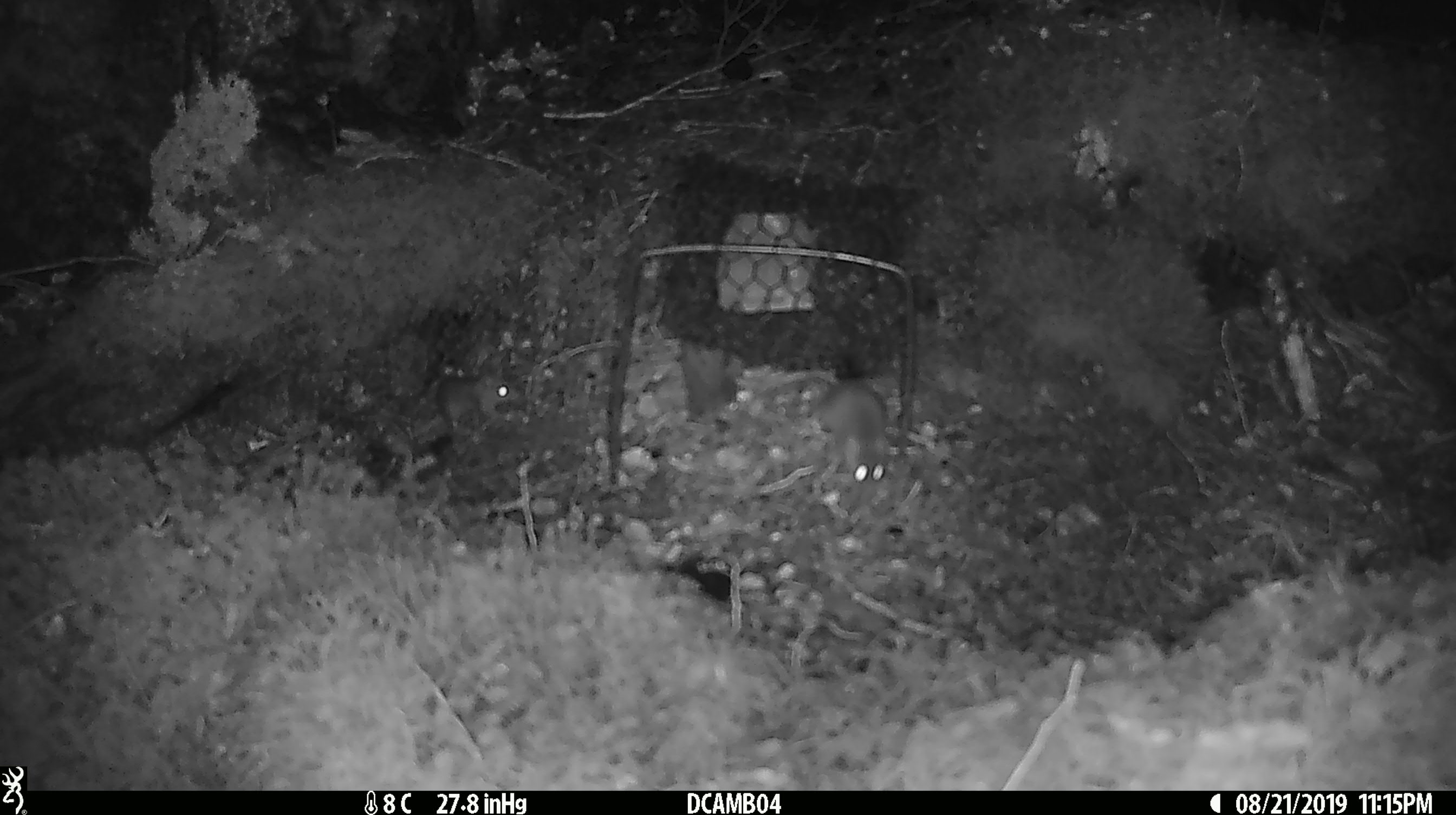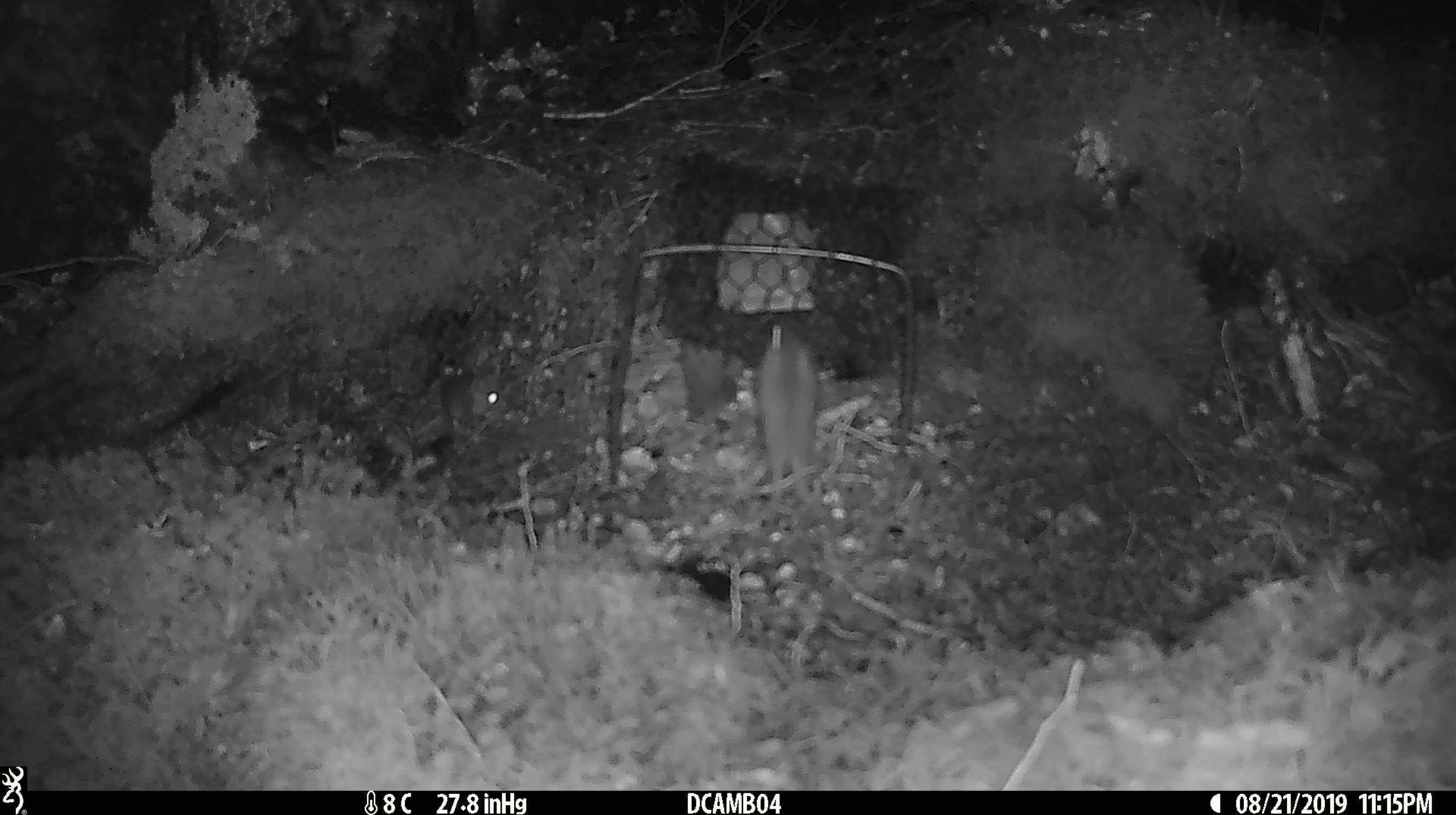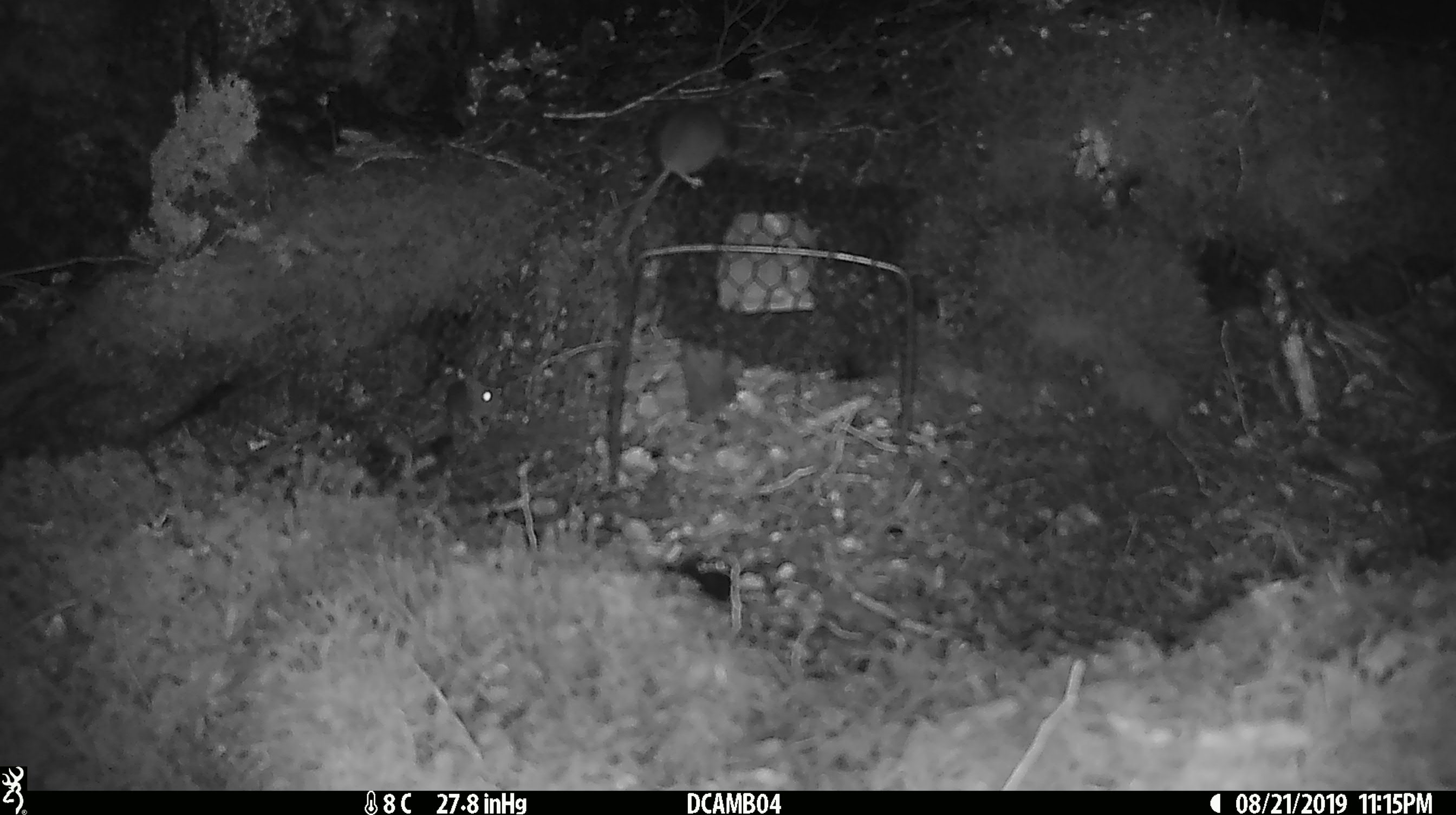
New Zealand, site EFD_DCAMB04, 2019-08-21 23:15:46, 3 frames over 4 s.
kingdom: Animalia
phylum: Chordata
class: Mammalia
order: Rodentia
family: Muridae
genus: Mus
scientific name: Mus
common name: mouse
Mouse (Mus).